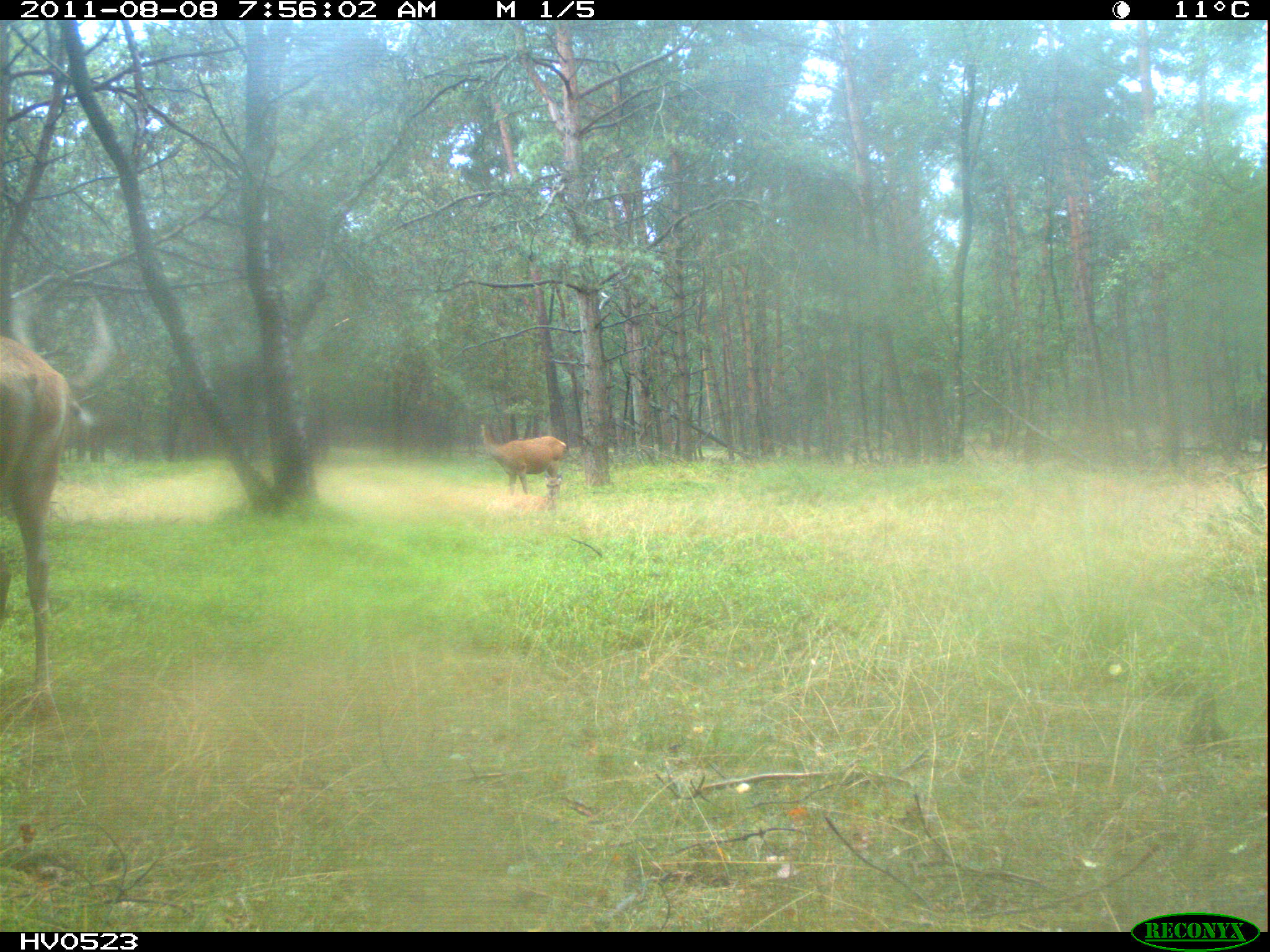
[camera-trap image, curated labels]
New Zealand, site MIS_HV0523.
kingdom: Animalia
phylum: Chordata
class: Mammalia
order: Artiodactyla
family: Cervidae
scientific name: Cervidae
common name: deer